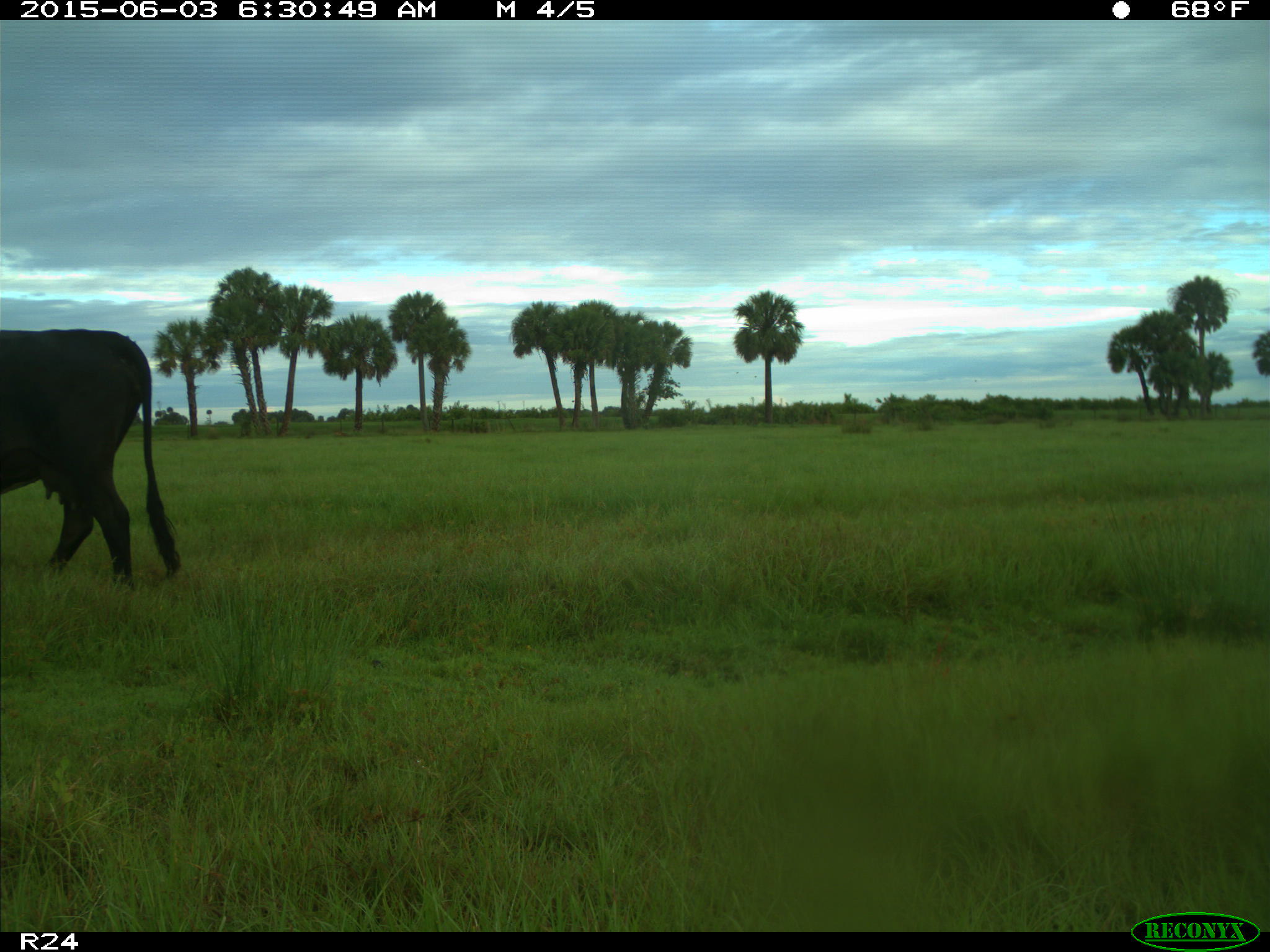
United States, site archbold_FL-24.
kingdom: Animalia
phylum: Chordata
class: Mammalia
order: Artiodactyla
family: Bovidae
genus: Bos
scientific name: Bos taurus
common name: domestic cow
Bos taurus (domestic cow).